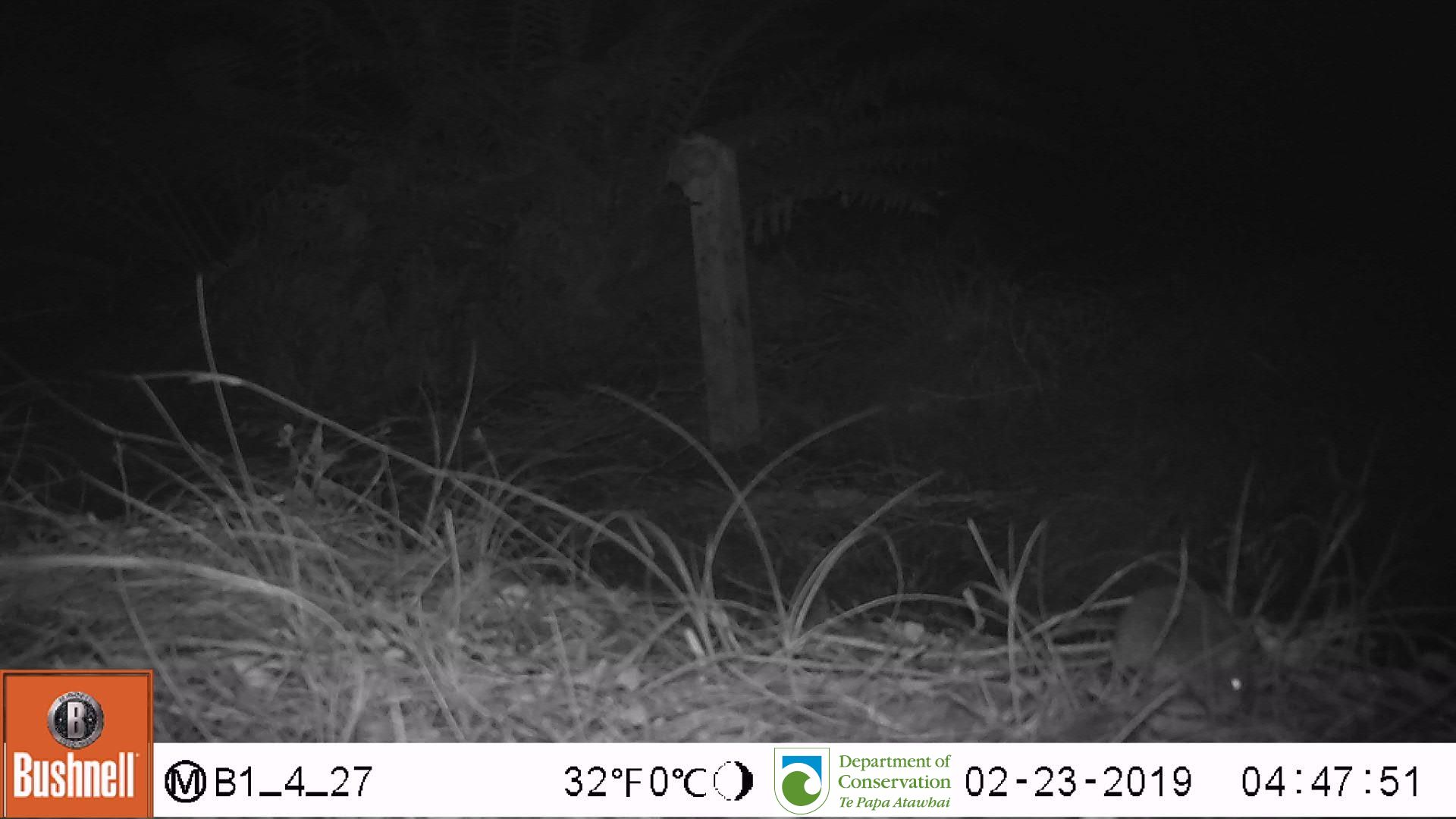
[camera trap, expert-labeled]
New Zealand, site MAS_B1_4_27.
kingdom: Animalia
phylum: Chordata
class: Mammalia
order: Rodentia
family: Muridae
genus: Mus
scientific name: Mus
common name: mouse